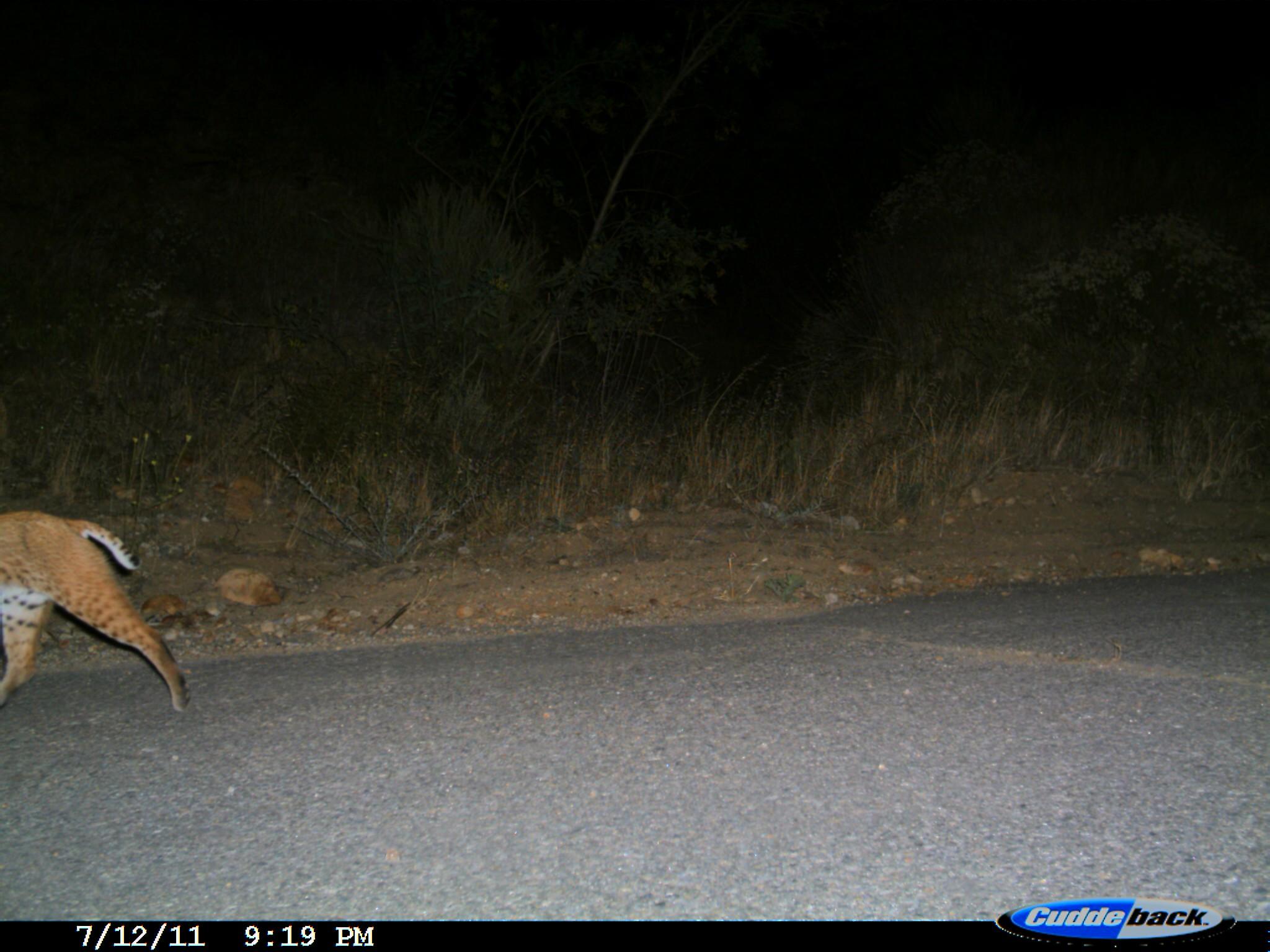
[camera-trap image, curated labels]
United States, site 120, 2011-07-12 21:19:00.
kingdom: Animalia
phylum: Chordata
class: Mammalia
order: Carnivora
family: Felidae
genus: Lynx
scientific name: Lynx rufus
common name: bobcat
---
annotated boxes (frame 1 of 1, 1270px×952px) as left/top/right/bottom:
bobcat: 2/493/203/724